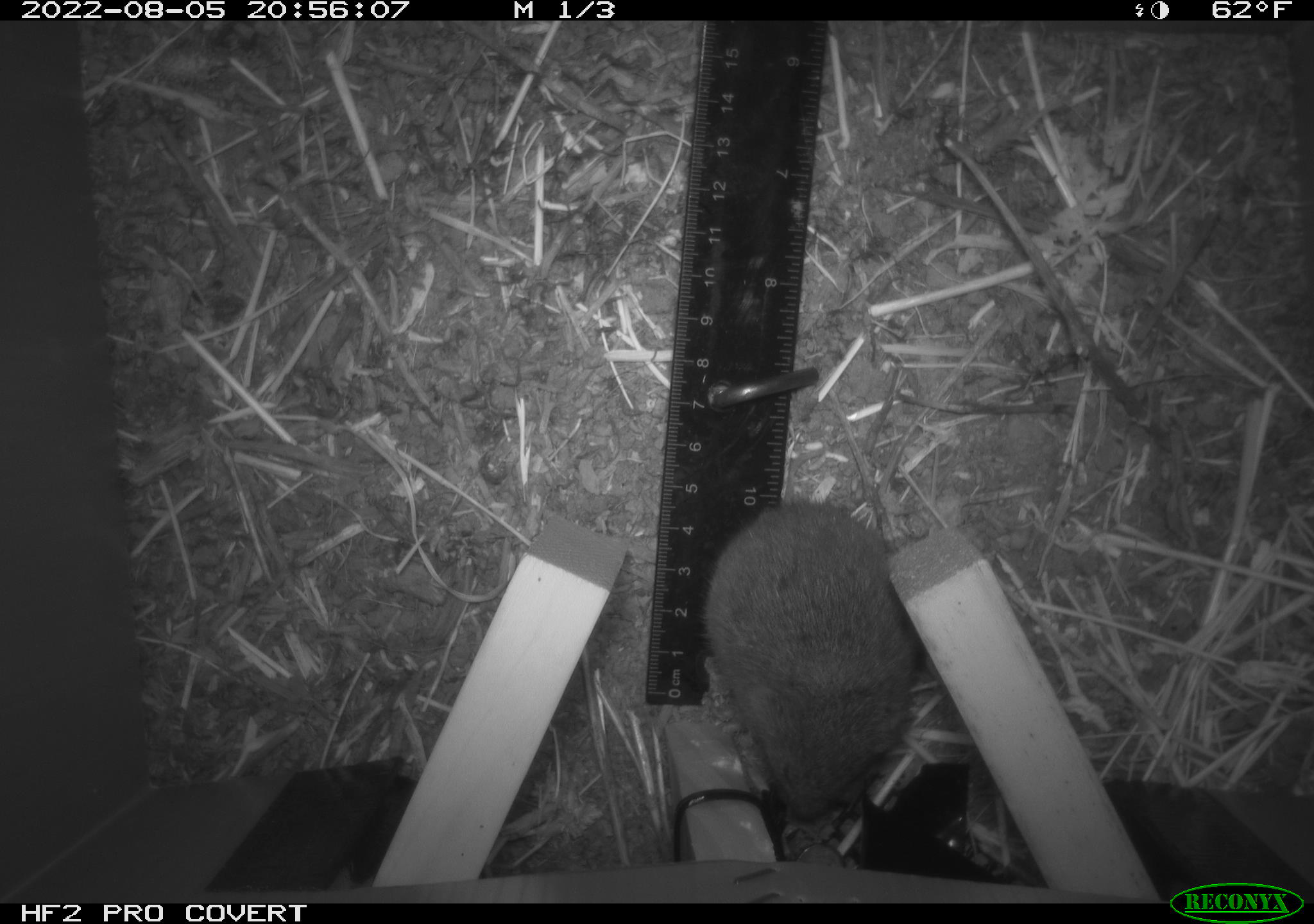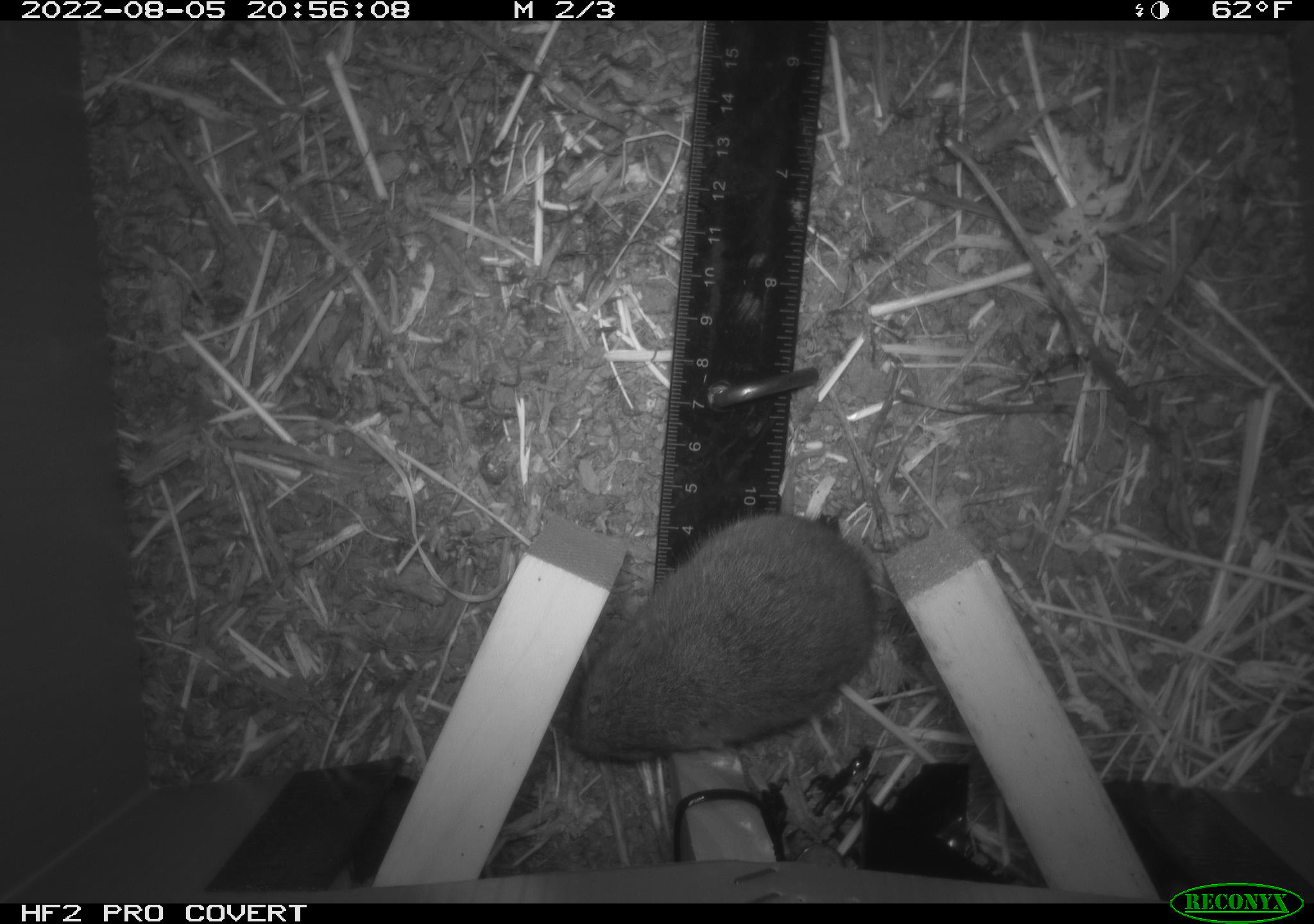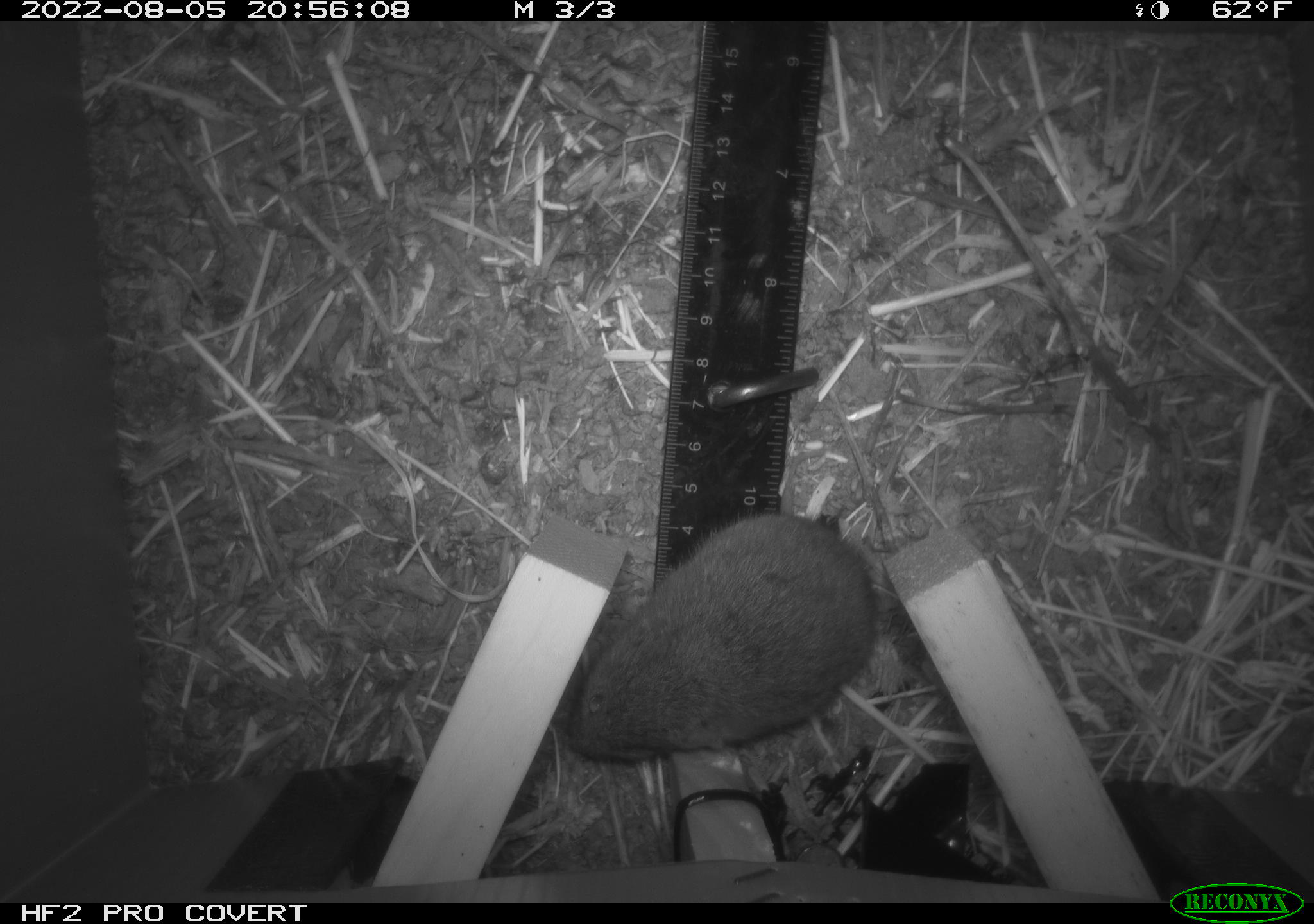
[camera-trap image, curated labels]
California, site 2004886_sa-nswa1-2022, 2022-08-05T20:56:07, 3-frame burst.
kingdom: Animalia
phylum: Chordata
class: Mammalia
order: Rodentia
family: Cricetidae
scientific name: Cricetidae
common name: hamsters, voles, lemmings, and allies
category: cricetidae family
Cricetidae family (hamsters, voles, lemmings, and allies) (Cricetidae).